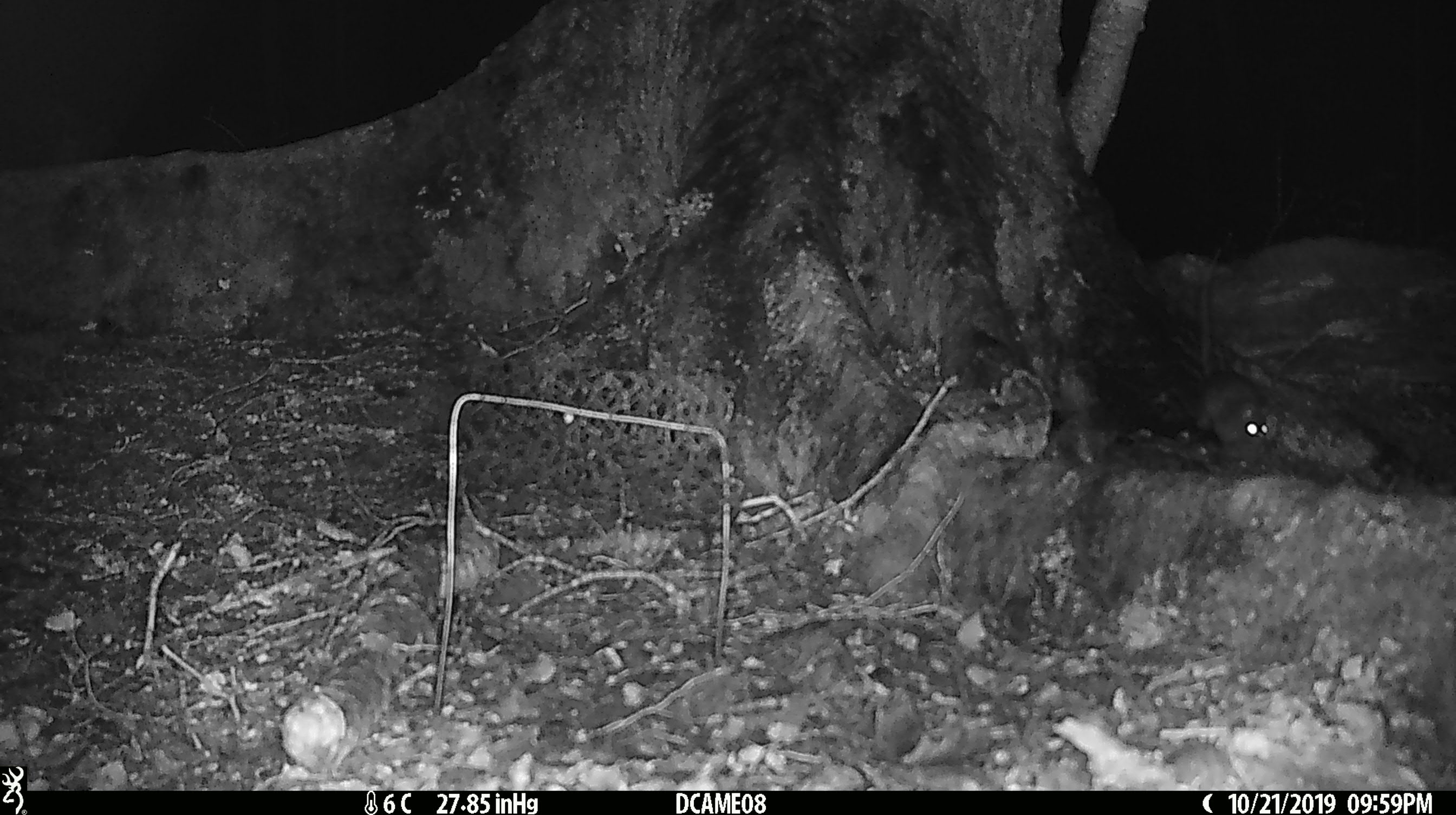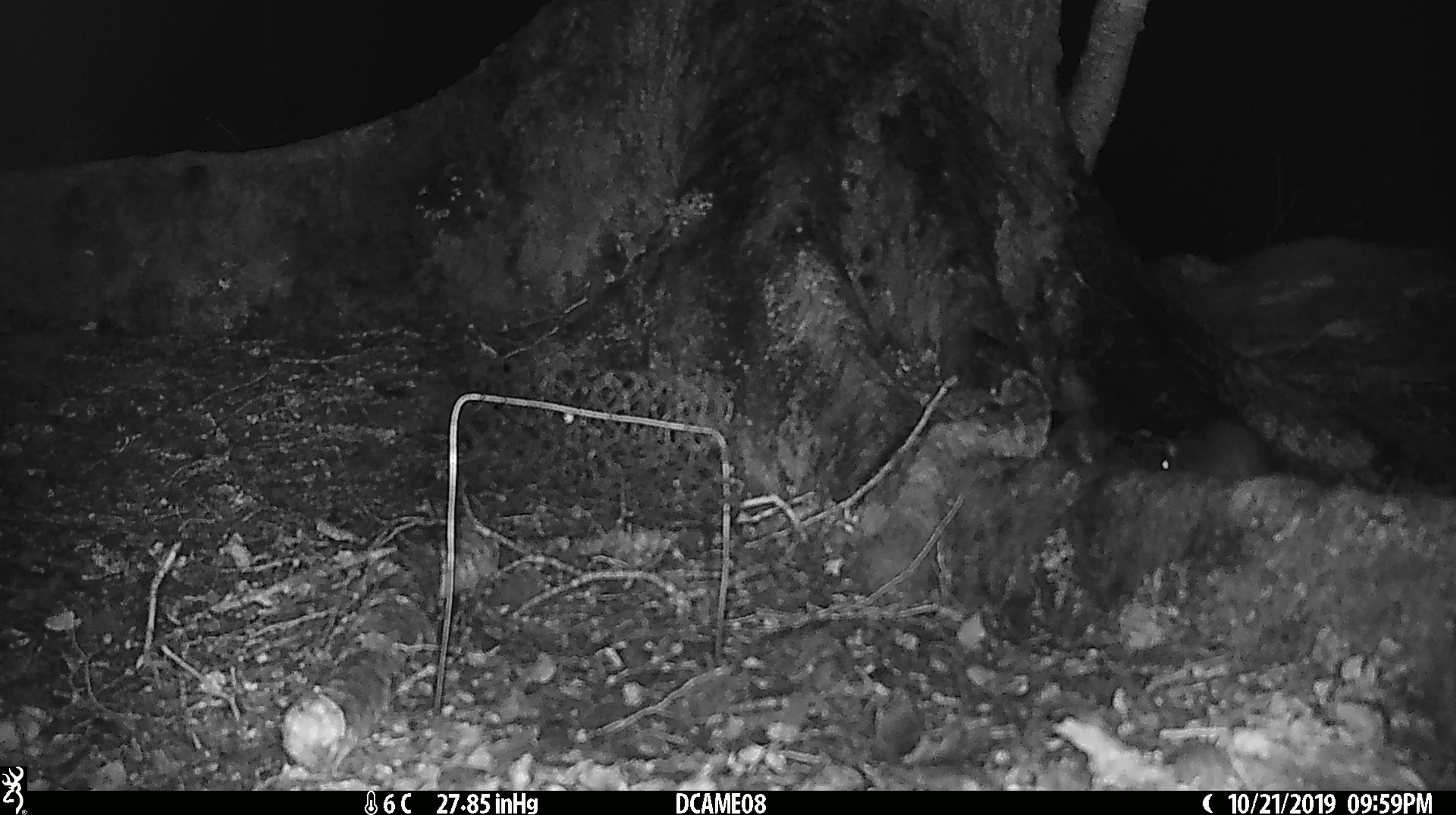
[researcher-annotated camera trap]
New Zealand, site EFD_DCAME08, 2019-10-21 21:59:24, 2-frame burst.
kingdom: Animalia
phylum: Chordata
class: Mammalia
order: Rodentia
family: Muridae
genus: Mus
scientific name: Mus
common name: mouse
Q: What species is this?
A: Mouse (Mus).